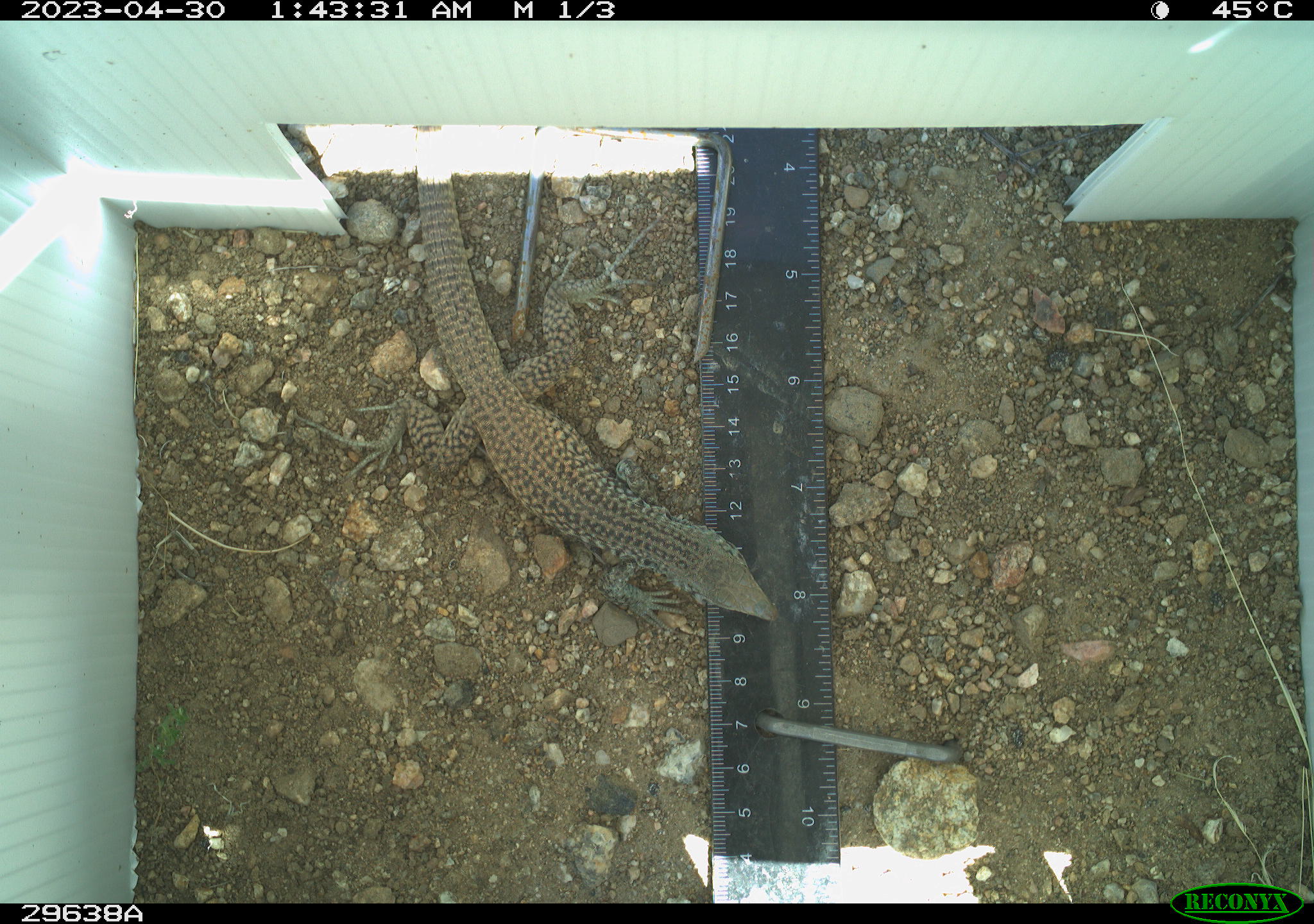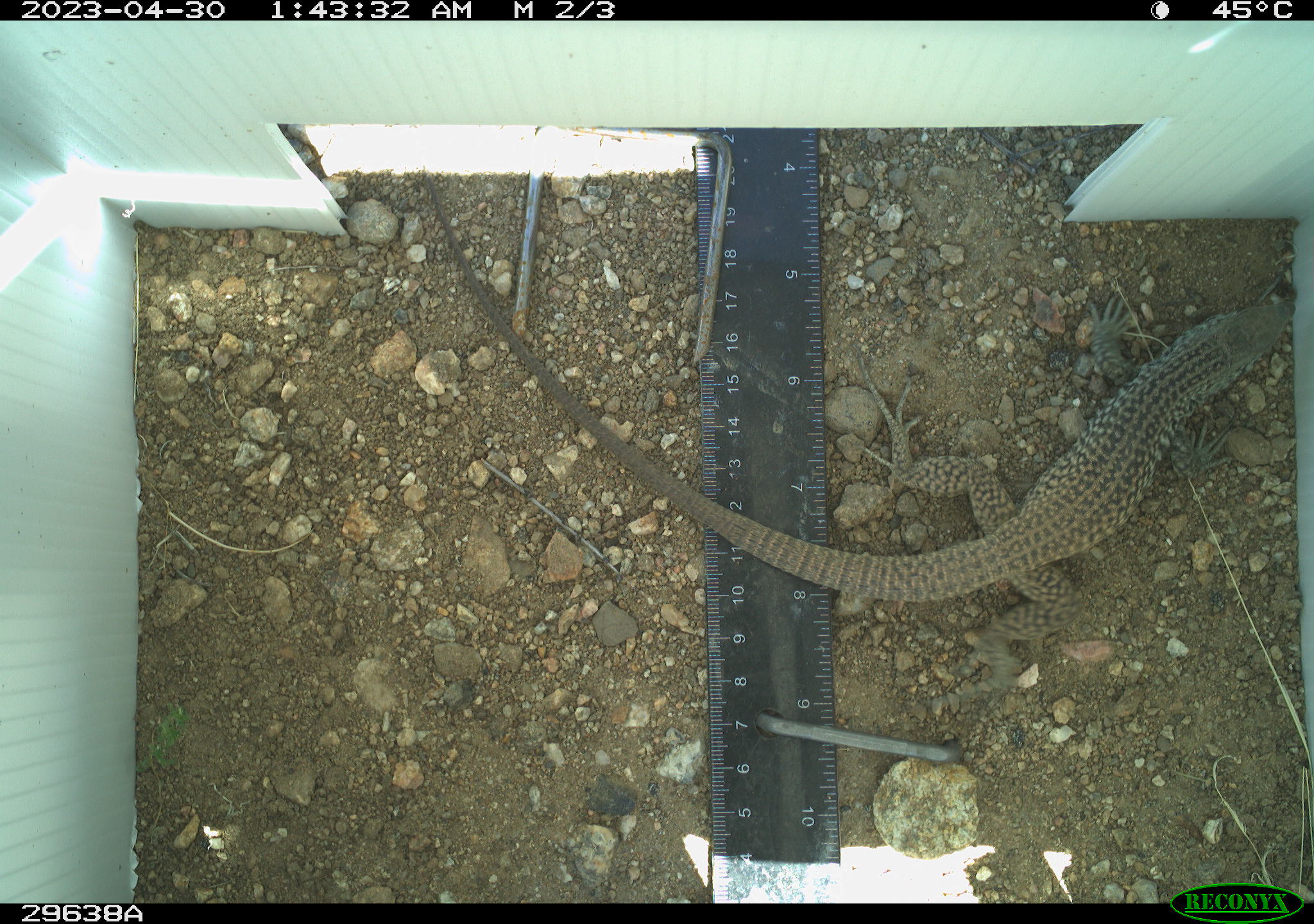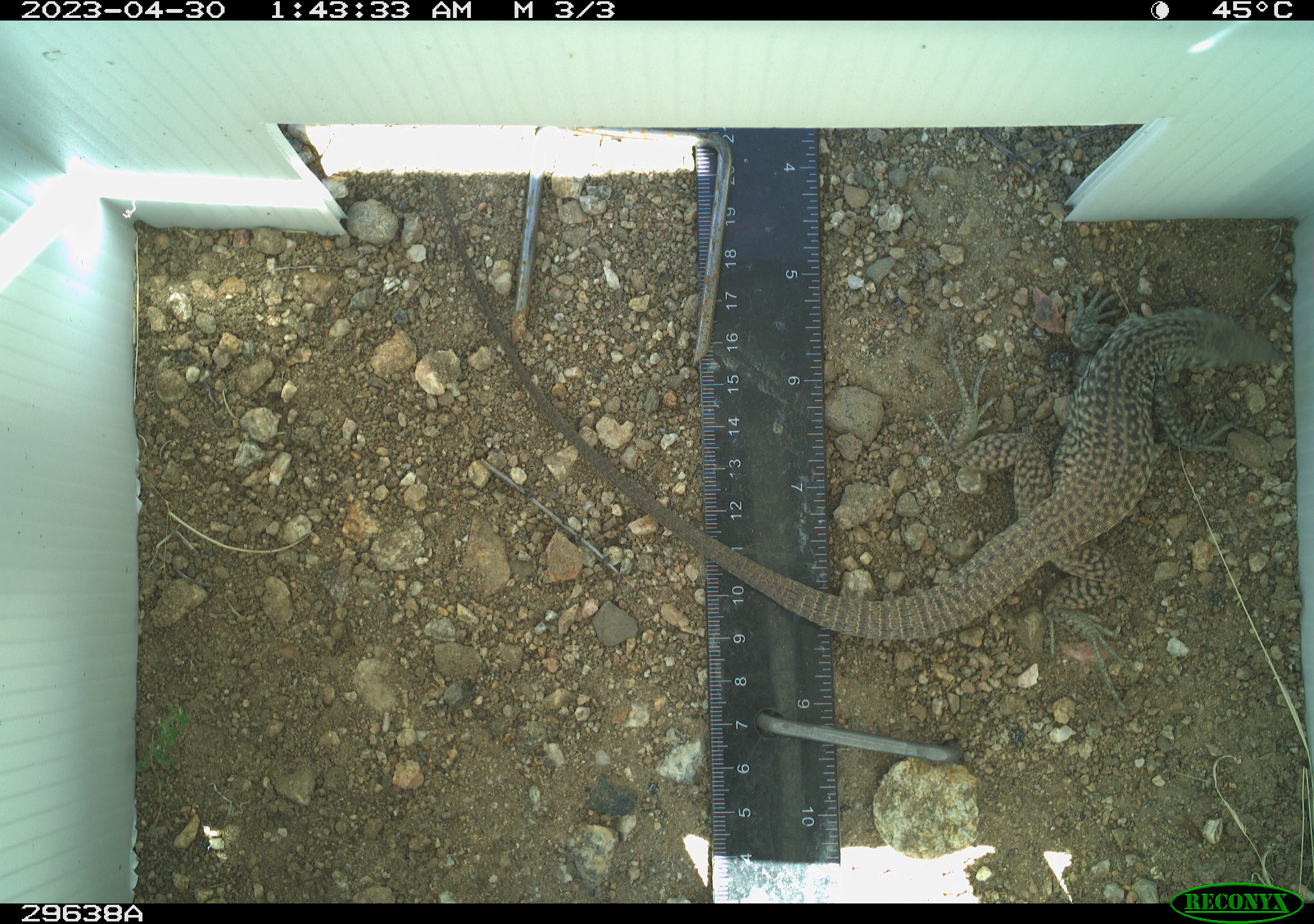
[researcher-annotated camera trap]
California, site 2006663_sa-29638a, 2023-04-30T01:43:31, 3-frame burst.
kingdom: Animalia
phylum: Chordata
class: Reptilia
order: Squamata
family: Teiidae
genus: Aspidoscelis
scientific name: Aspidoscelis tigris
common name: western whiptail